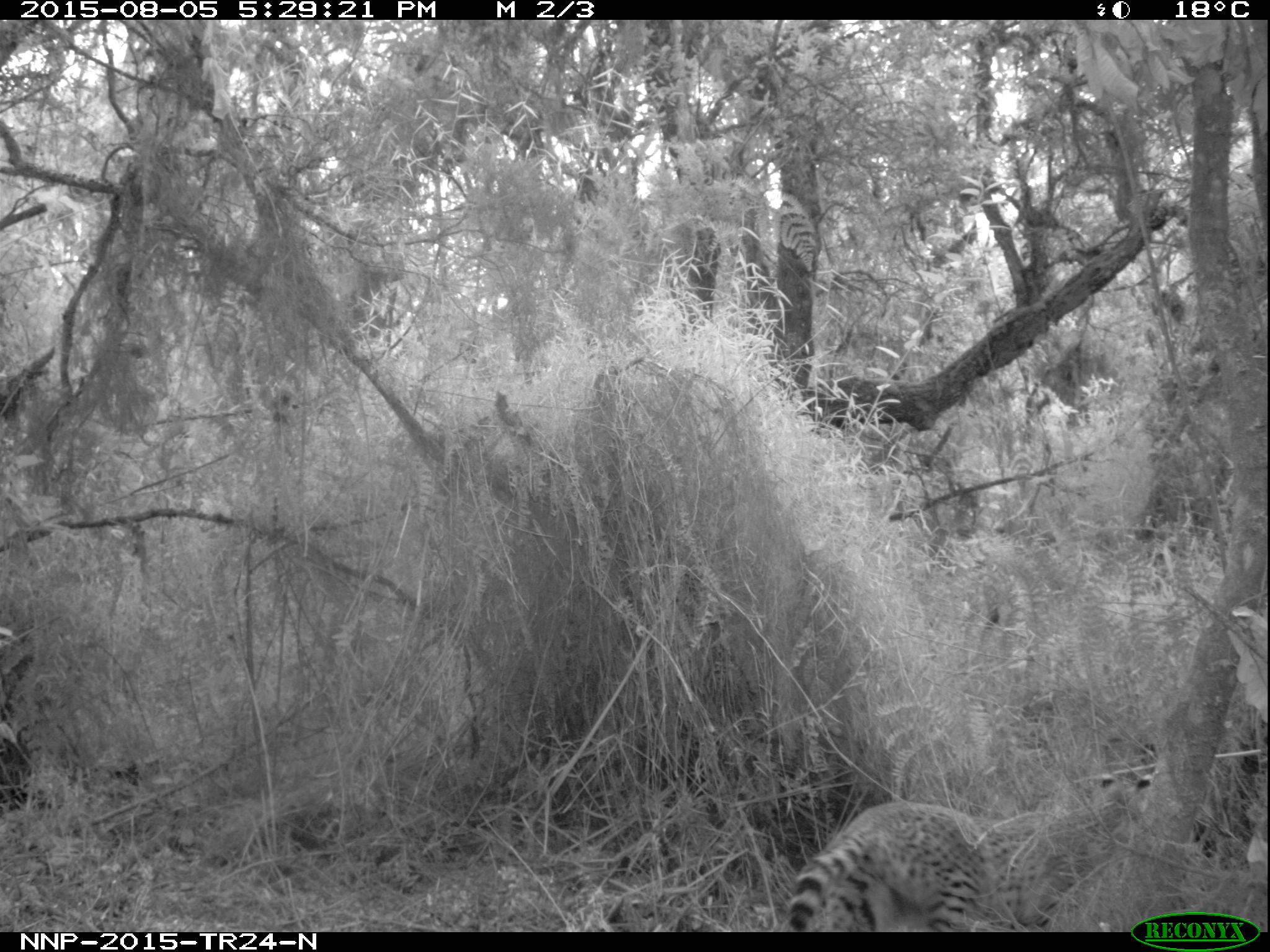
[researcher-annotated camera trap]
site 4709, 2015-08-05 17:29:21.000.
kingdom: Animalia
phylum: Chordata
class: Mammalia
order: Carnivora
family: Felidae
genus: Leptailurus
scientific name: Leptailurus serval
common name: serval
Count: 1.